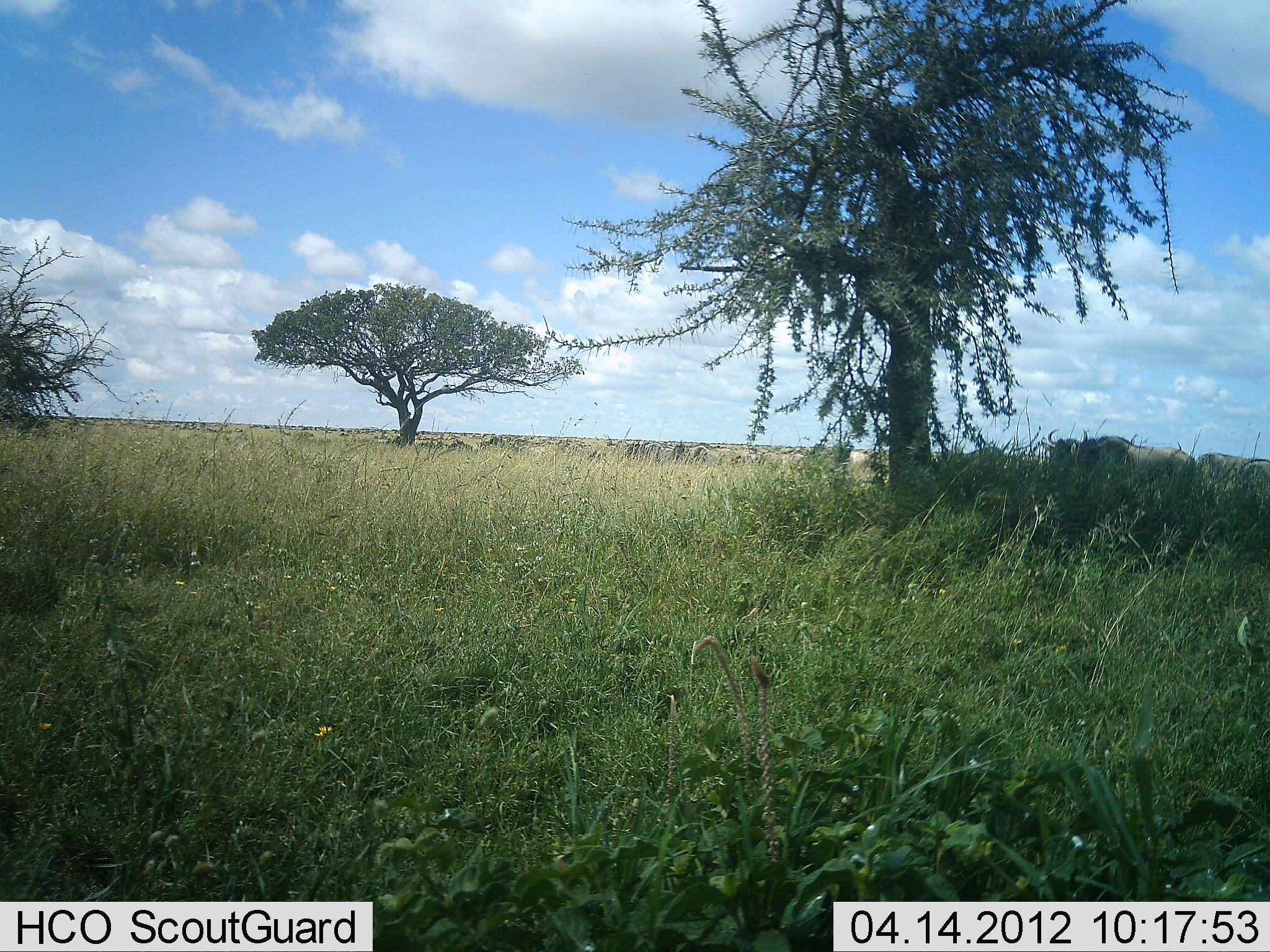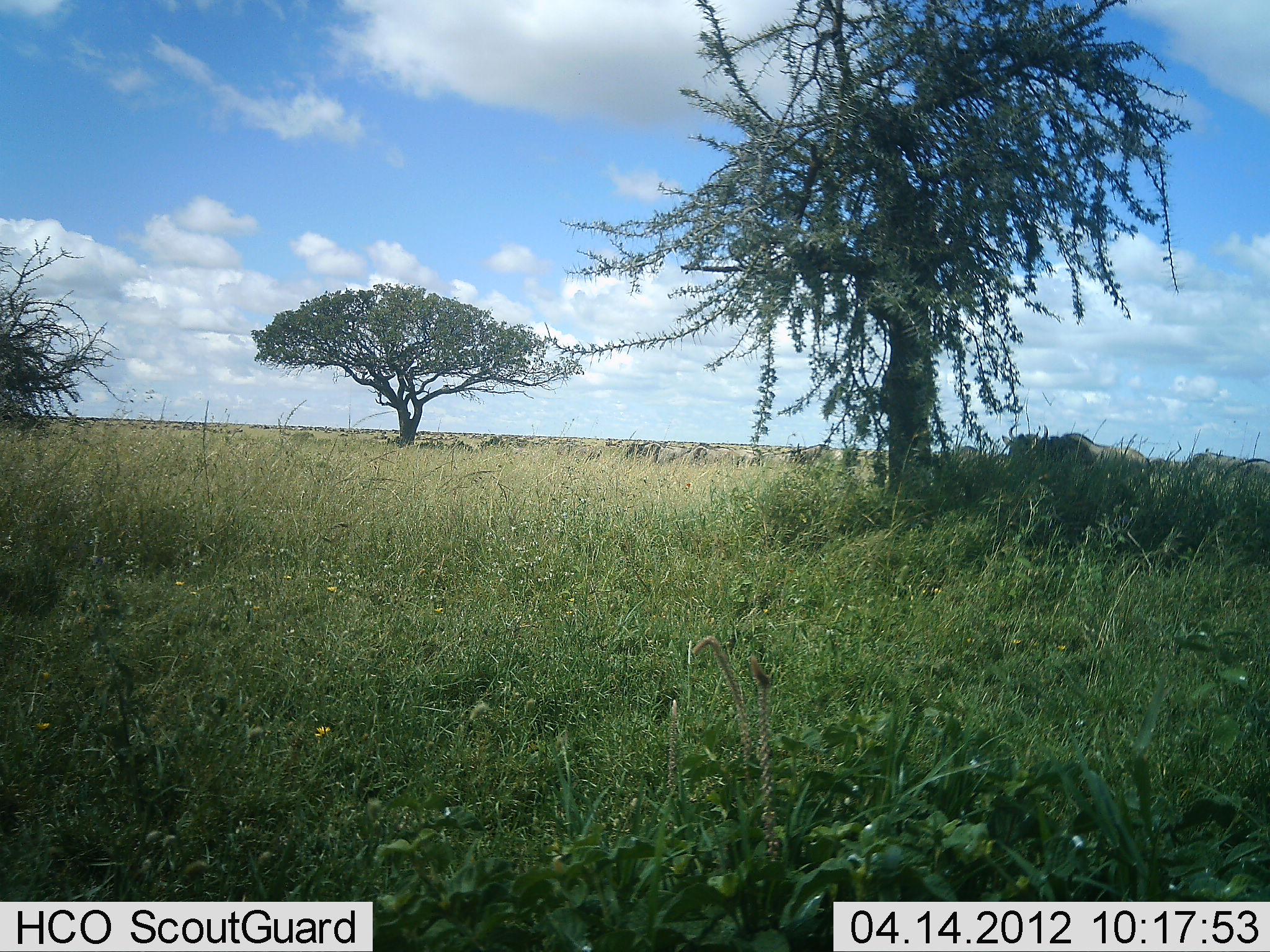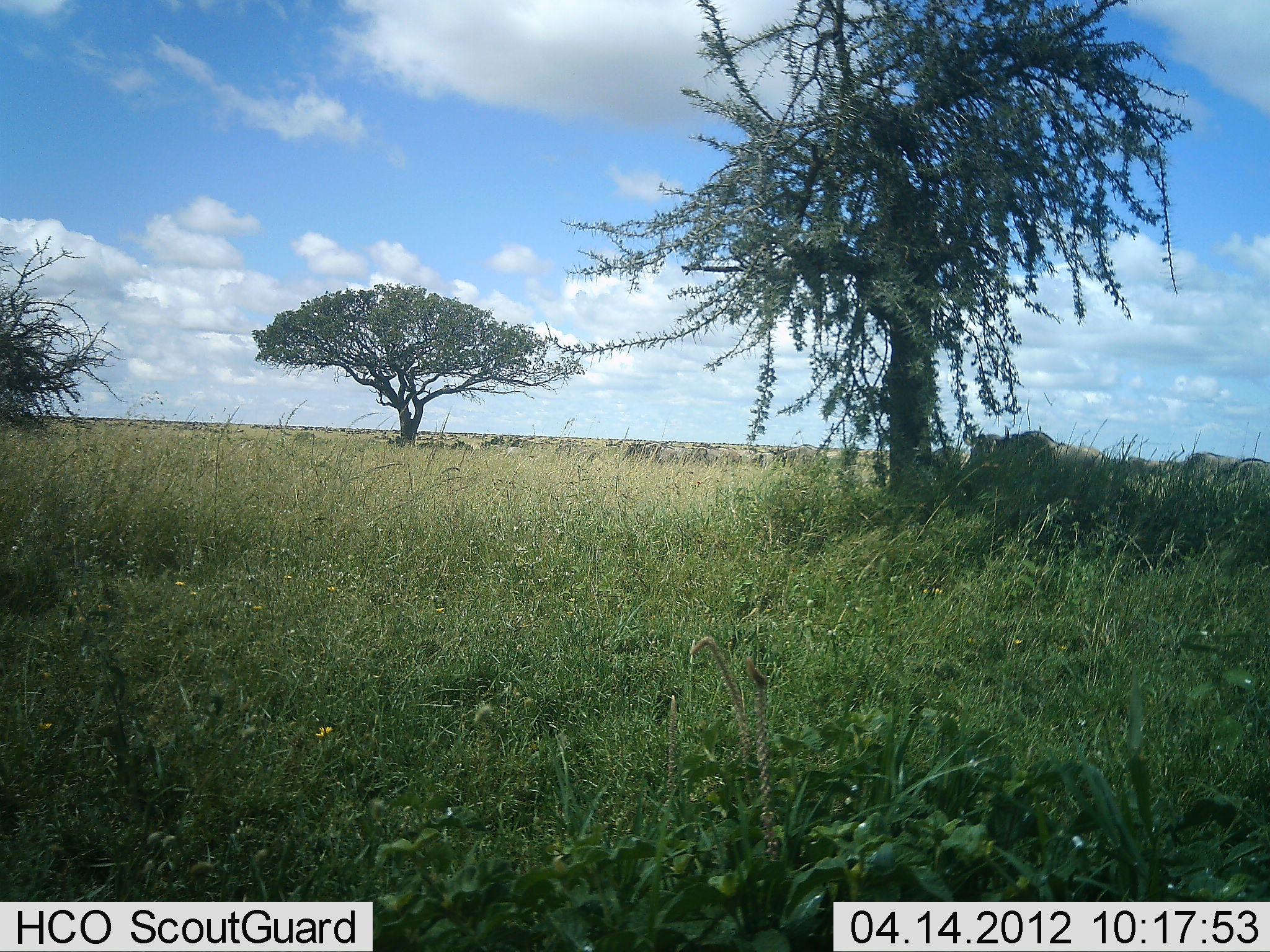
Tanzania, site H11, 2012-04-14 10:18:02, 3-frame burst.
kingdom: Animalia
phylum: Chordata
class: Mammalia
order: Artiodactyla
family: Bovidae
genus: Connochaetes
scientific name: Connochaetes taurinus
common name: blue wildebeest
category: wildebeest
Wildebeest (blue wildebeest) (Connochaetes taurinus), count 3. Behavior (volunteer vote fractions): standing 37%, resting 5%, moving 84%, interacting 0%. Young present (vote fraction): 0%. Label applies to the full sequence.